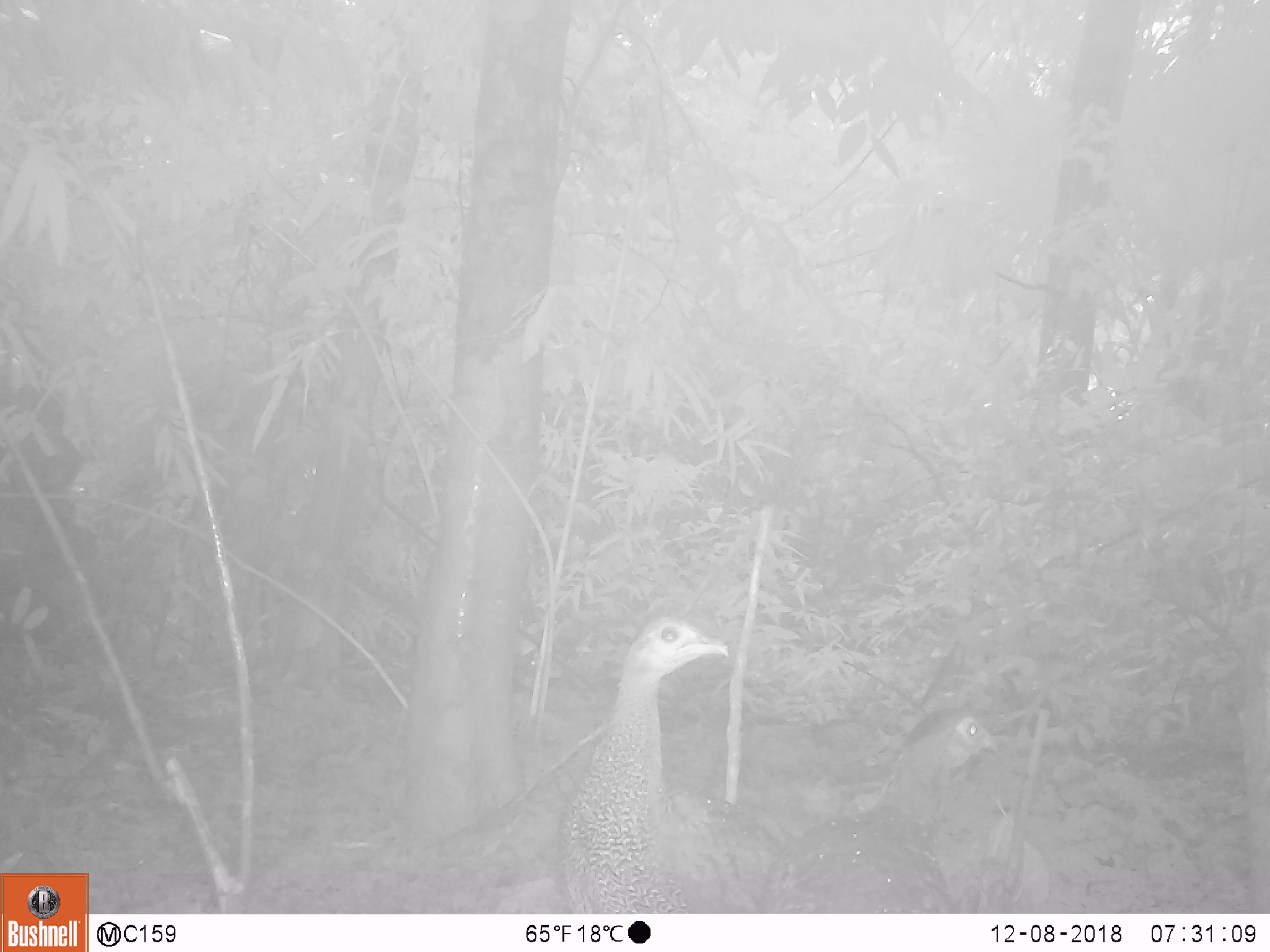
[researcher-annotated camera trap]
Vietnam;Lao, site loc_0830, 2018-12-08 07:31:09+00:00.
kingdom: Animalia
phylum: Chordata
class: Aves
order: Galliformes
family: Phasianidae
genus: Lophura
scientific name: Lophura nycthemera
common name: silver pheasant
Silver pheasant (Lophura nycthemera). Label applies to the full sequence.